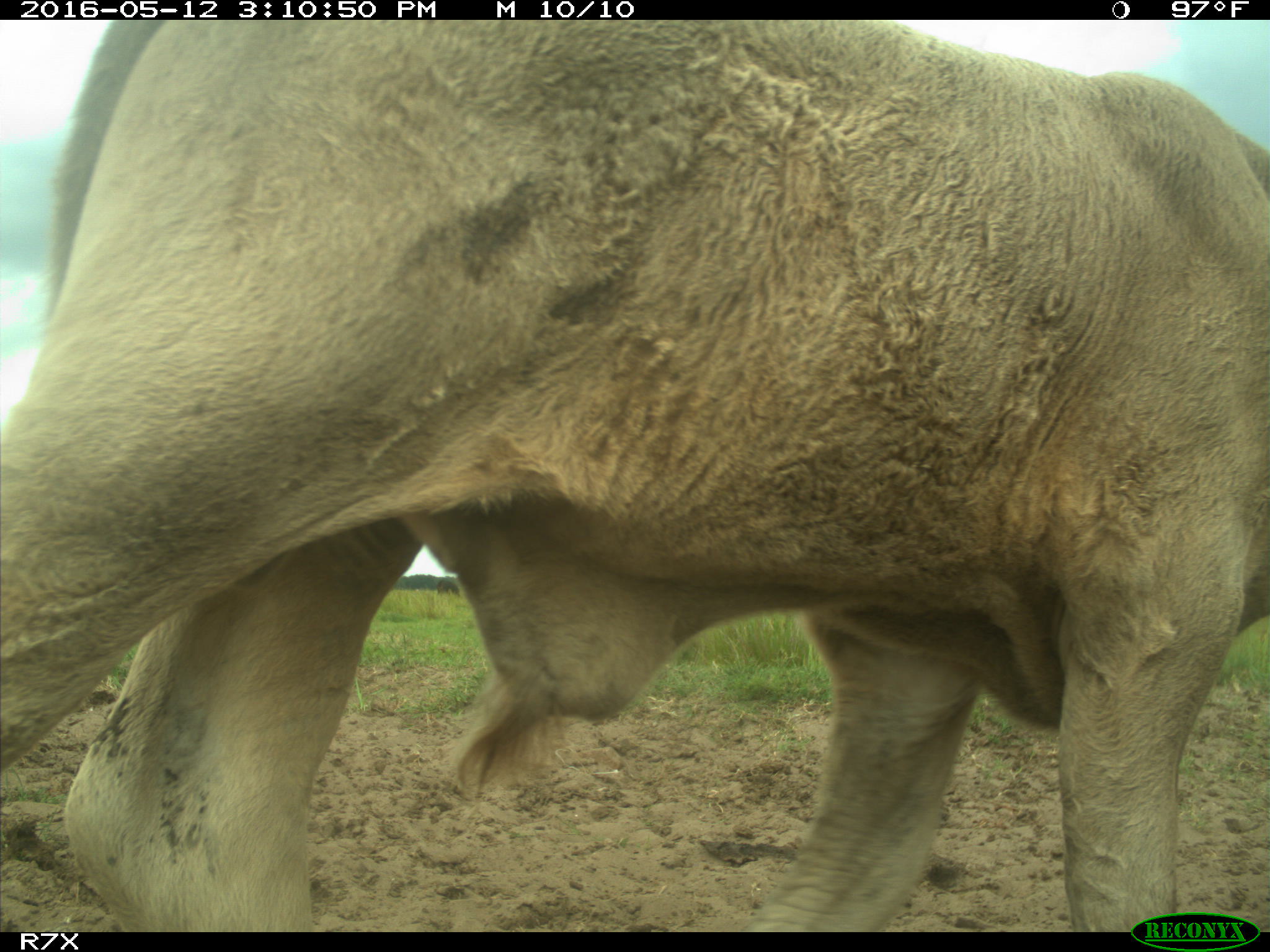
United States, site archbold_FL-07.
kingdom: Animalia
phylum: Chordata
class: Mammalia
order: Artiodactyla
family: Bovidae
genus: Bos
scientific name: Bos taurus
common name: domestic cow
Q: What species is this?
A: Bos taurus (domestic cow).